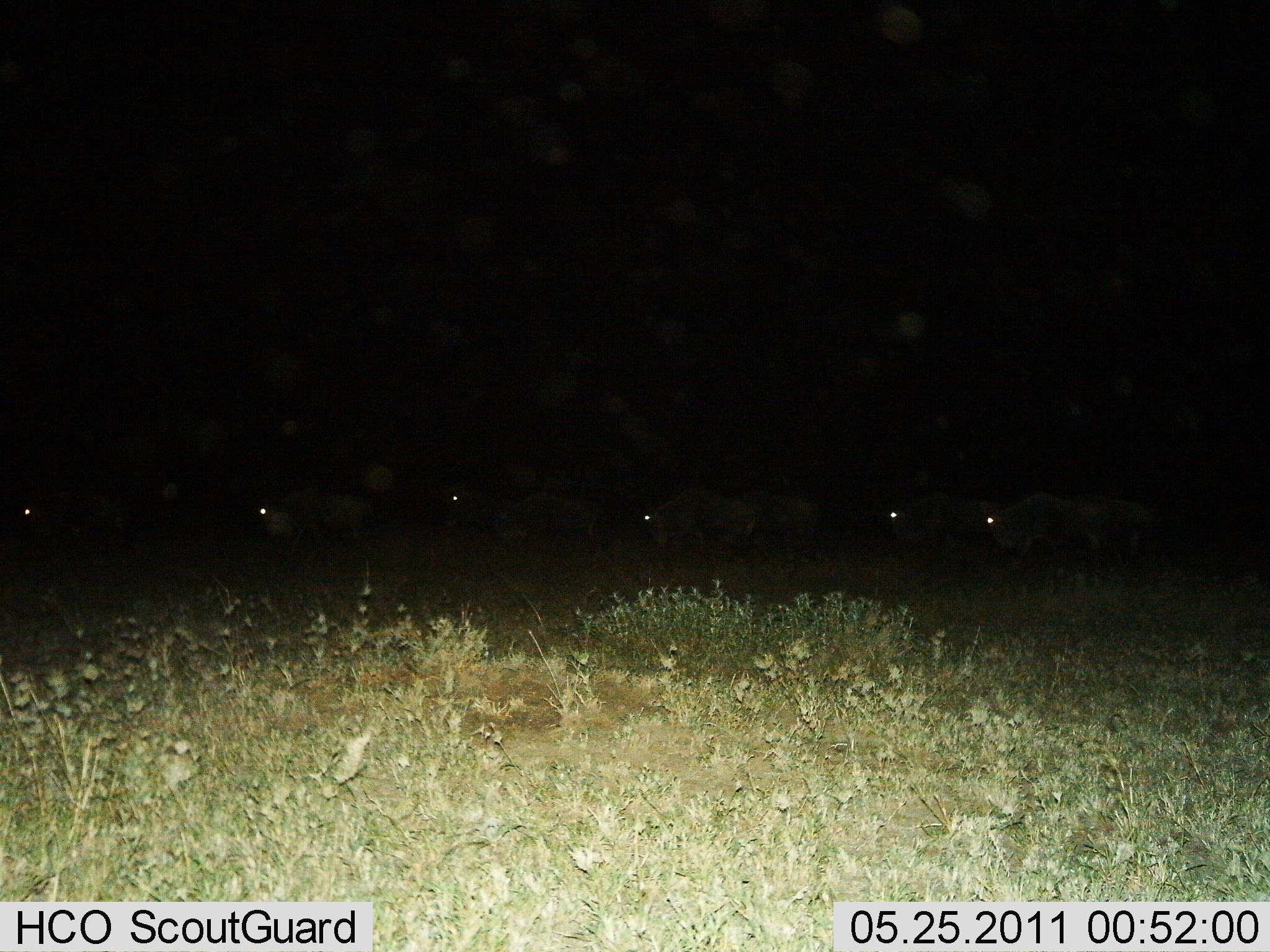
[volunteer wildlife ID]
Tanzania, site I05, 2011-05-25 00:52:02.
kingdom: Animalia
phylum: Chordata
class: Mammalia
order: Artiodactyla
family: Bovidae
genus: Connochaetes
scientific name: Connochaetes taurinus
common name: blue wildebeest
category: wildebeest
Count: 8.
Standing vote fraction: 27%.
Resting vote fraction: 0%.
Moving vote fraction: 64%.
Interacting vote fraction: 0%.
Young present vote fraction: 0%.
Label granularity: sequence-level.